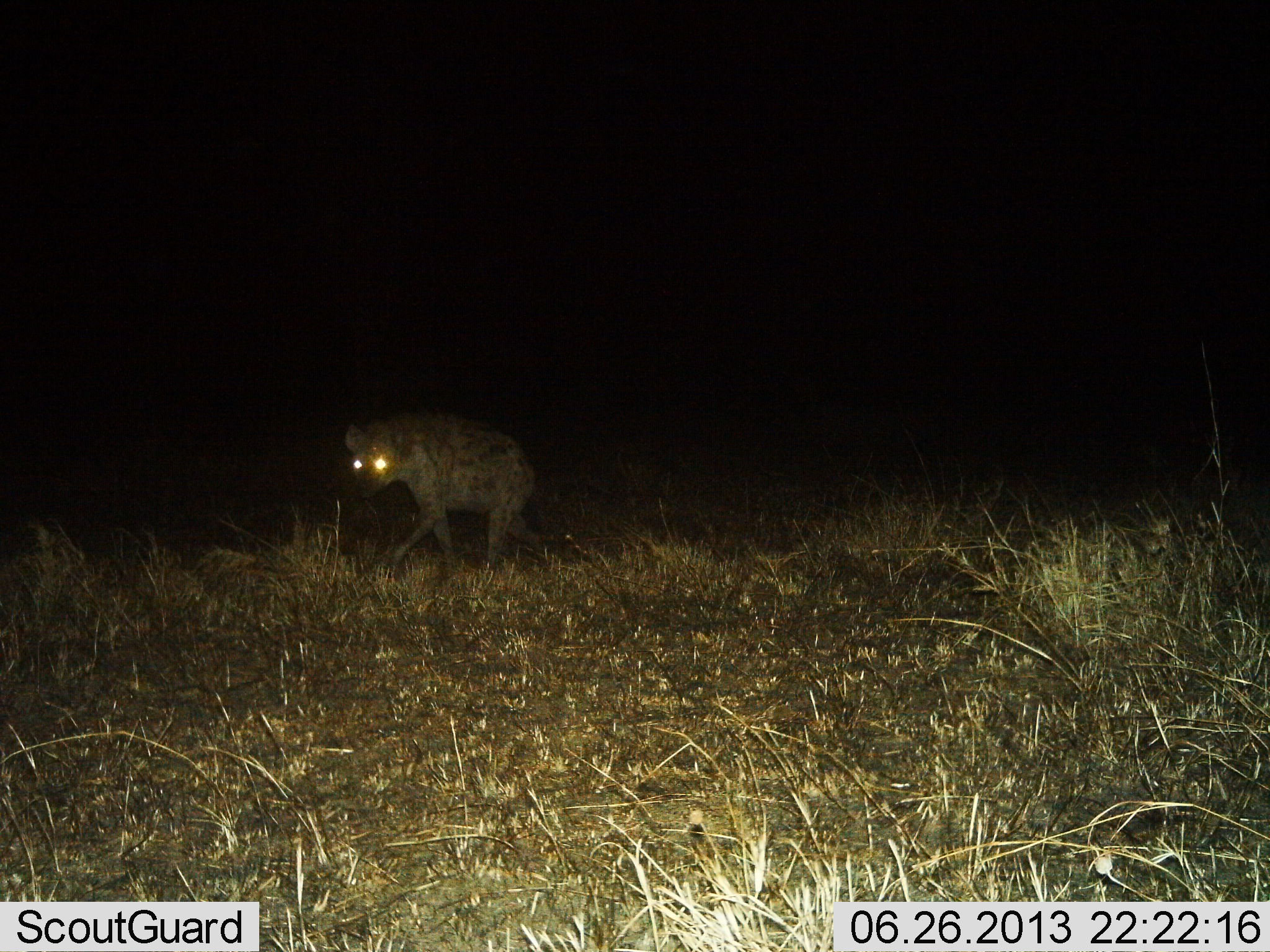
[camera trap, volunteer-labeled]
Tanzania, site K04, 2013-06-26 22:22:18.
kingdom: Animalia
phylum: Chordata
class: Mammalia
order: Carnivora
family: Hyaenidae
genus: Crocuta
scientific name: Crocuta crocuta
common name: spotted hyena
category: hyenaspotted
Hyenaspotted (spotted hyena) (Crocuta crocuta), count 1. Behavior (volunteer vote fractions): standing 28%, resting 0%, moving 72%, interacting 0%. Young present (vote fraction): 0%. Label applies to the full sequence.